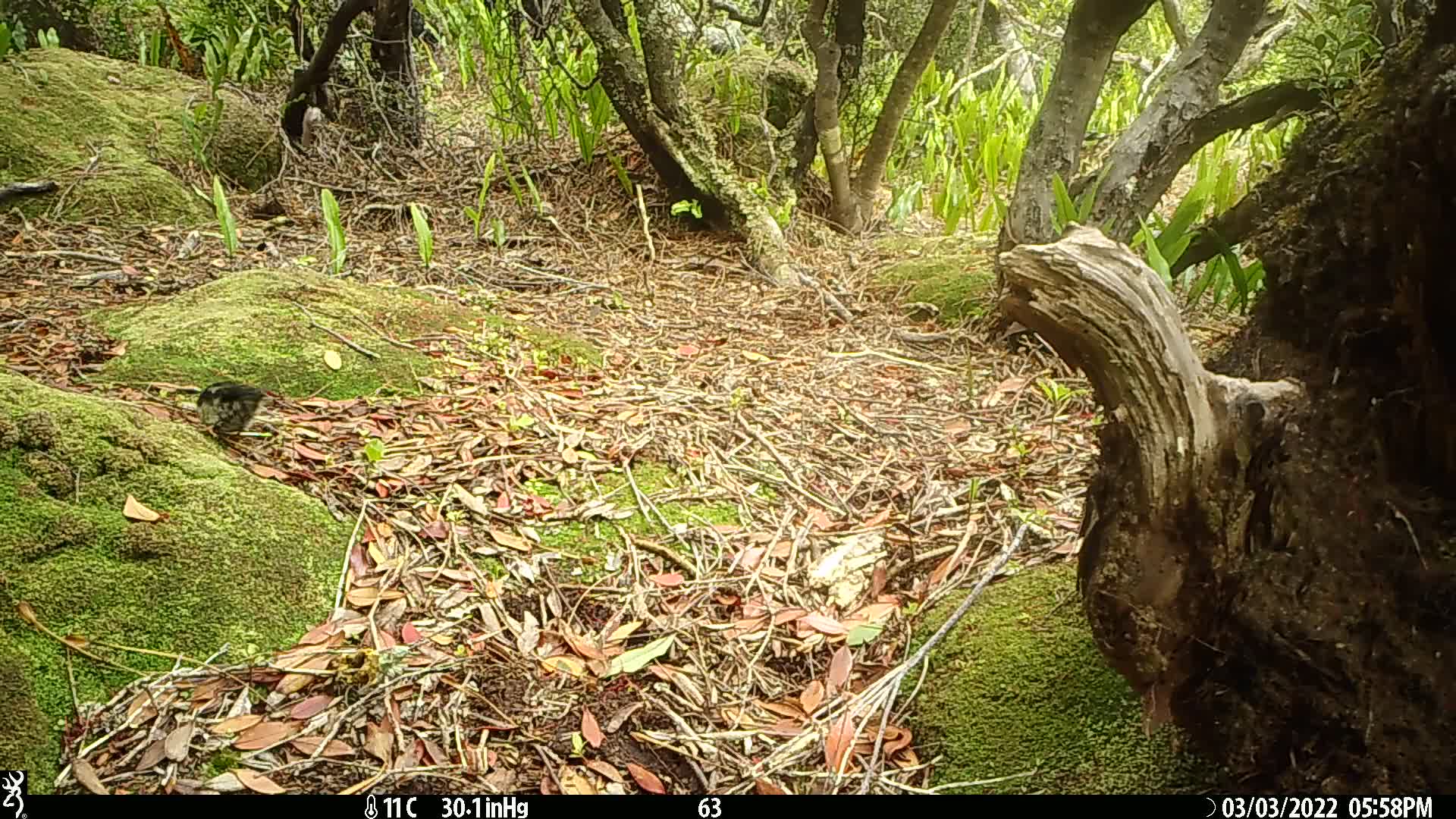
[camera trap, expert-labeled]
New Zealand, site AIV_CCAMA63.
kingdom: Animalia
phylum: Chordata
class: Aves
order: Passeriformes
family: Petroicidae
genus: Petroica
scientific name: Petroica macrocephala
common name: tomtit